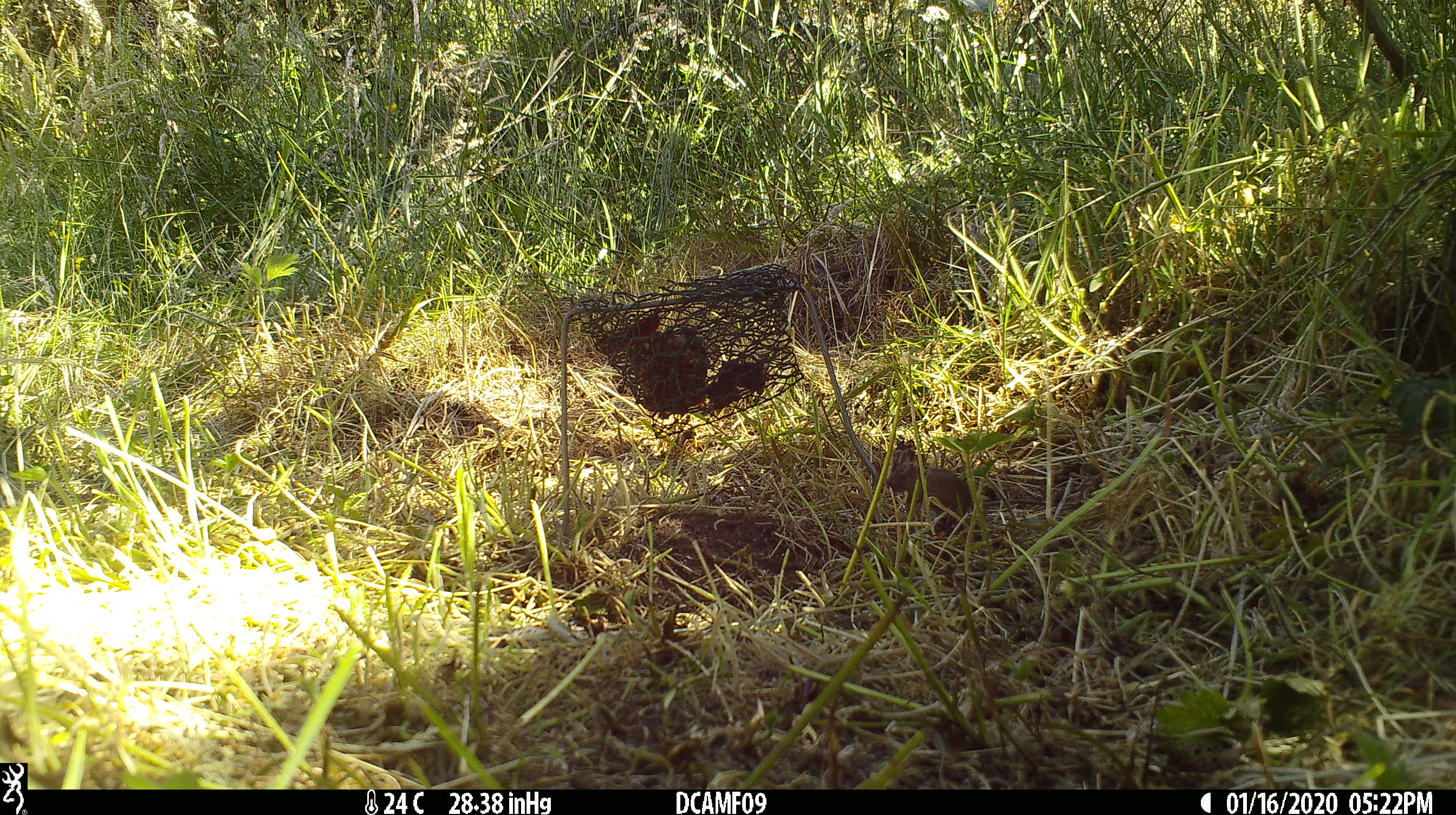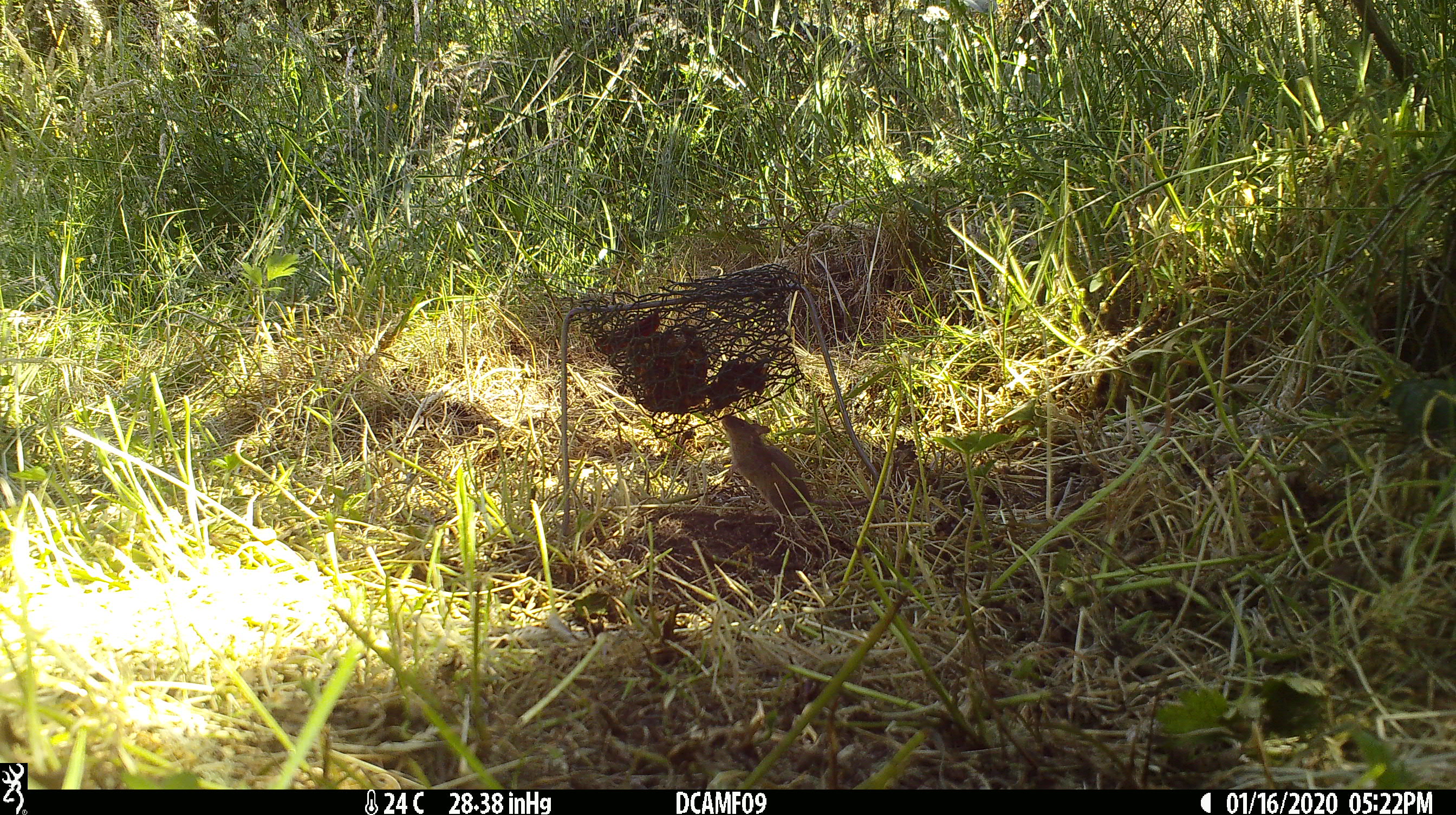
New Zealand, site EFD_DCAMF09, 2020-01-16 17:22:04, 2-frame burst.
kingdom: Animalia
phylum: Chordata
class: Mammalia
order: Rodentia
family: Muridae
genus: Mus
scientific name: Mus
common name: mouse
Mouse (Mus).